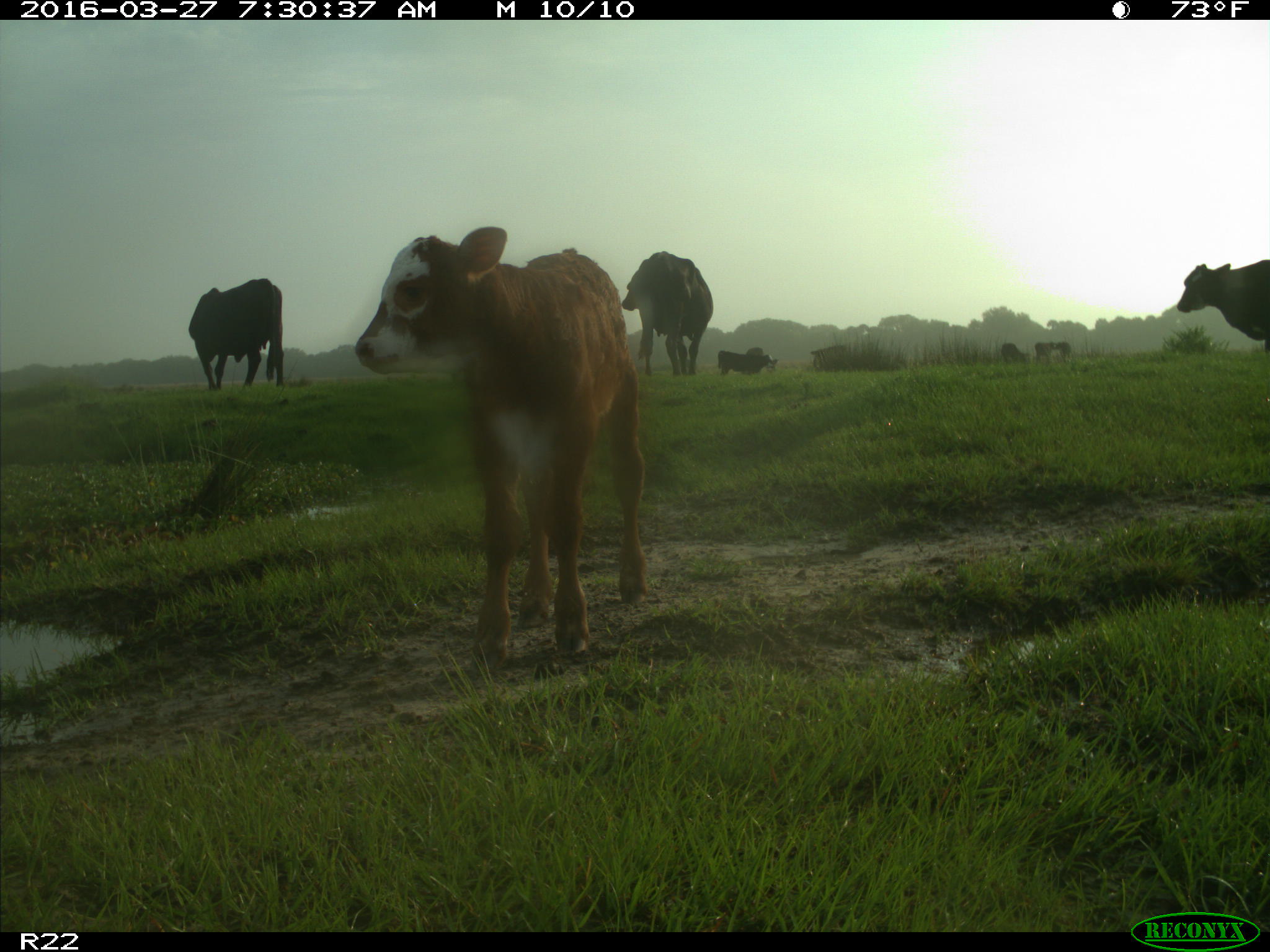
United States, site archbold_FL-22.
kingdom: Animalia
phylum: Chordata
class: Mammalia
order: Artiodactyla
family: Bovidae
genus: Bos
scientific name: Bos taurus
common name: domestic cow